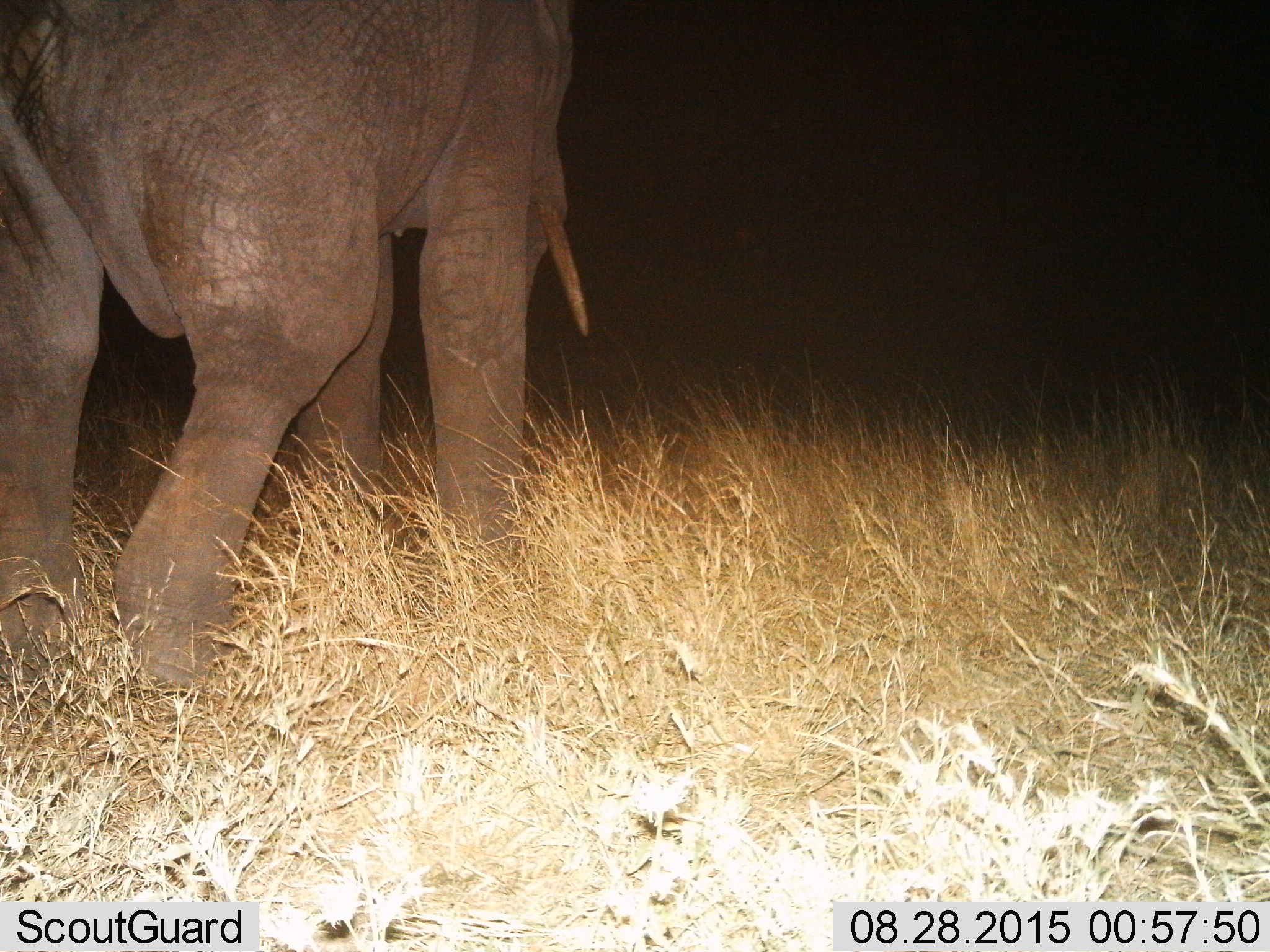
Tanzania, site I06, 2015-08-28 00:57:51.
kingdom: Animalia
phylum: Chordata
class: Mammalia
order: Proboscidea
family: Elephantidae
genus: Loxodonta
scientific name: Loxodonta africana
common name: african bush elephant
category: elephant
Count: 1.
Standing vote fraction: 50%.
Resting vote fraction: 0%.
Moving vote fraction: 60%.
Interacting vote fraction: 0%.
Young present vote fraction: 0%.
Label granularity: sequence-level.